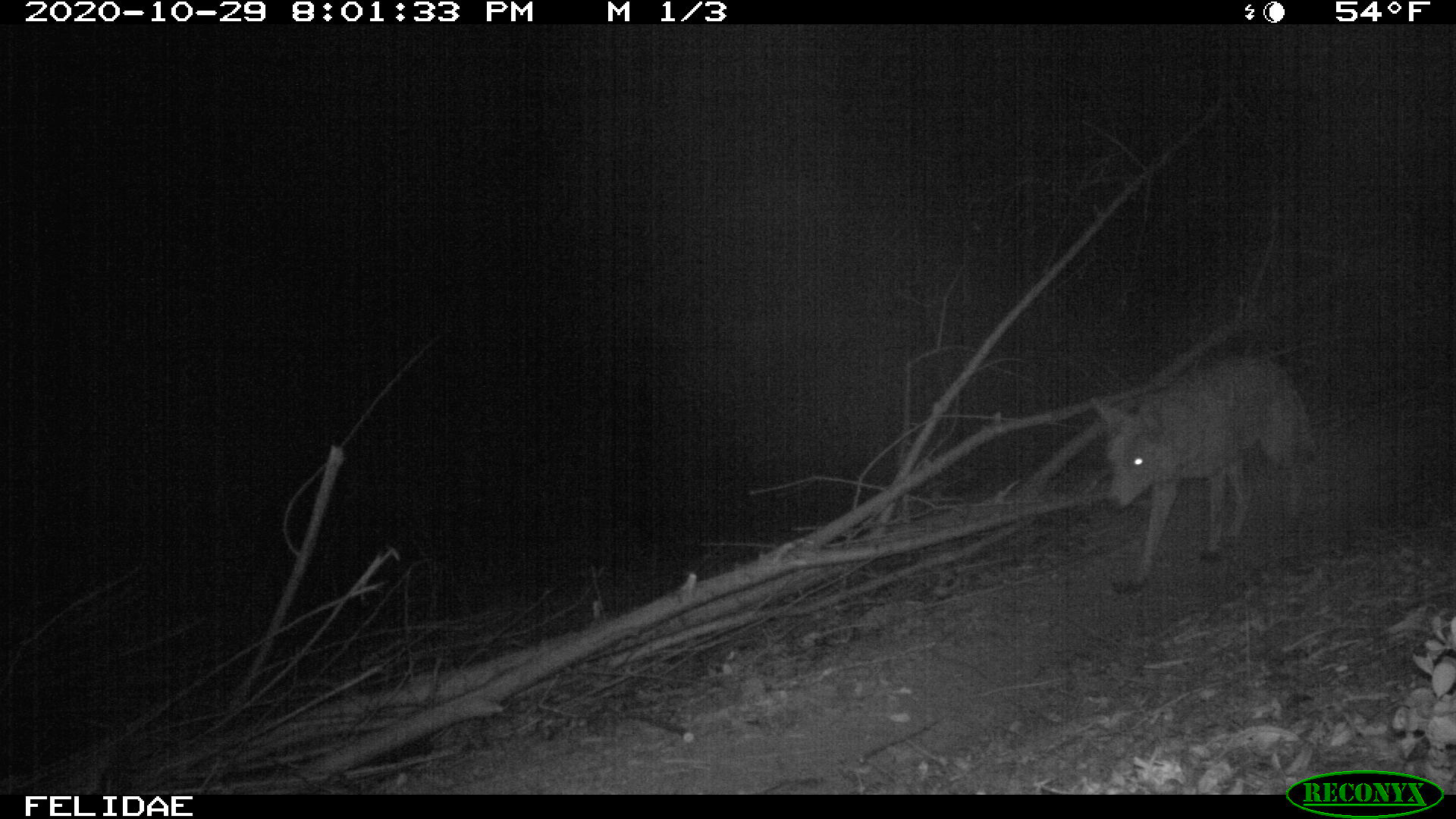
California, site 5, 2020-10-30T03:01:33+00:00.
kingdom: Animalia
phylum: Chordata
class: Mammalia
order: Carnivora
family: Canidae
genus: Canis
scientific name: Canis latrans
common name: coyote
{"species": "coyote (Canis latrans)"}